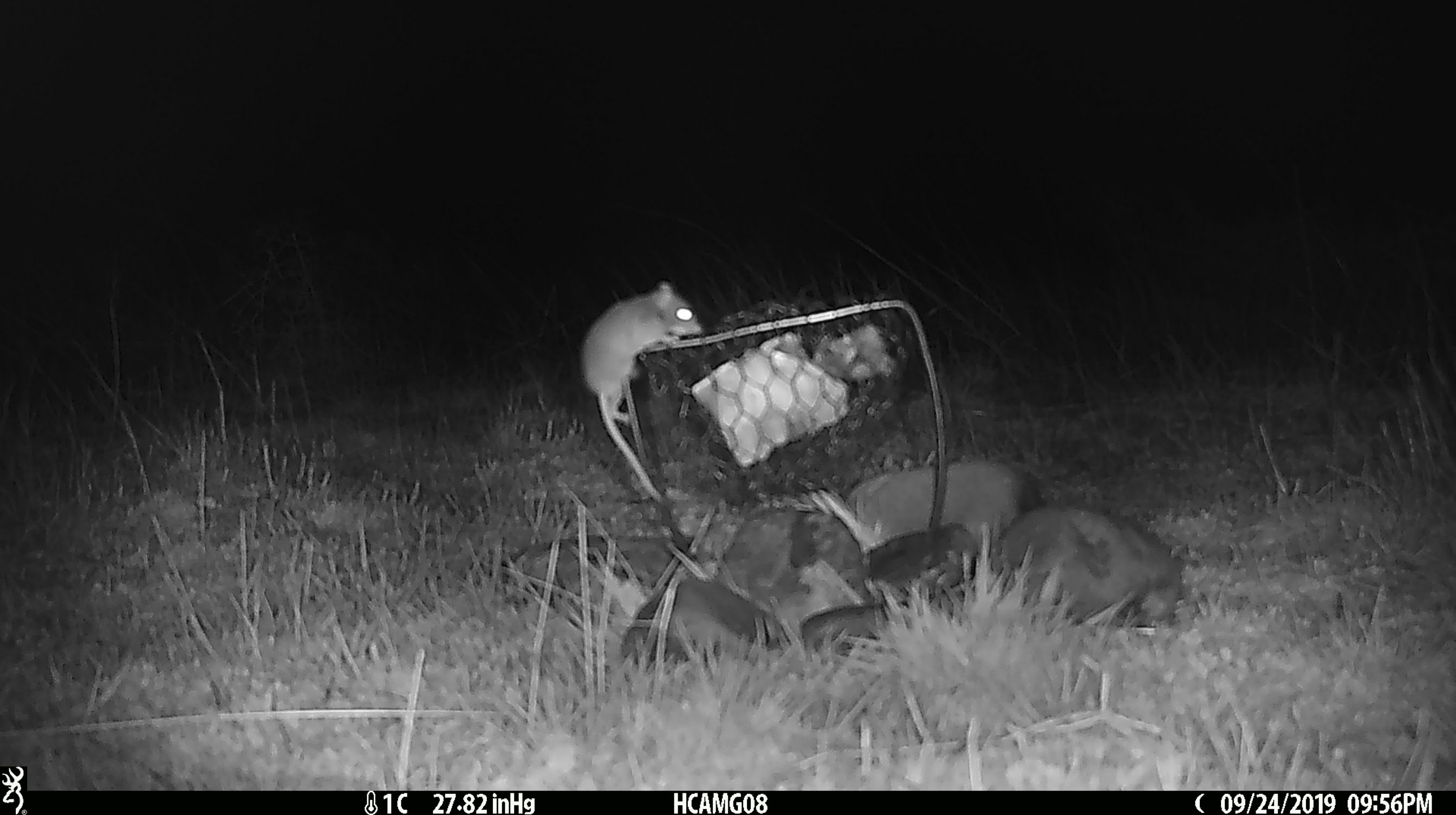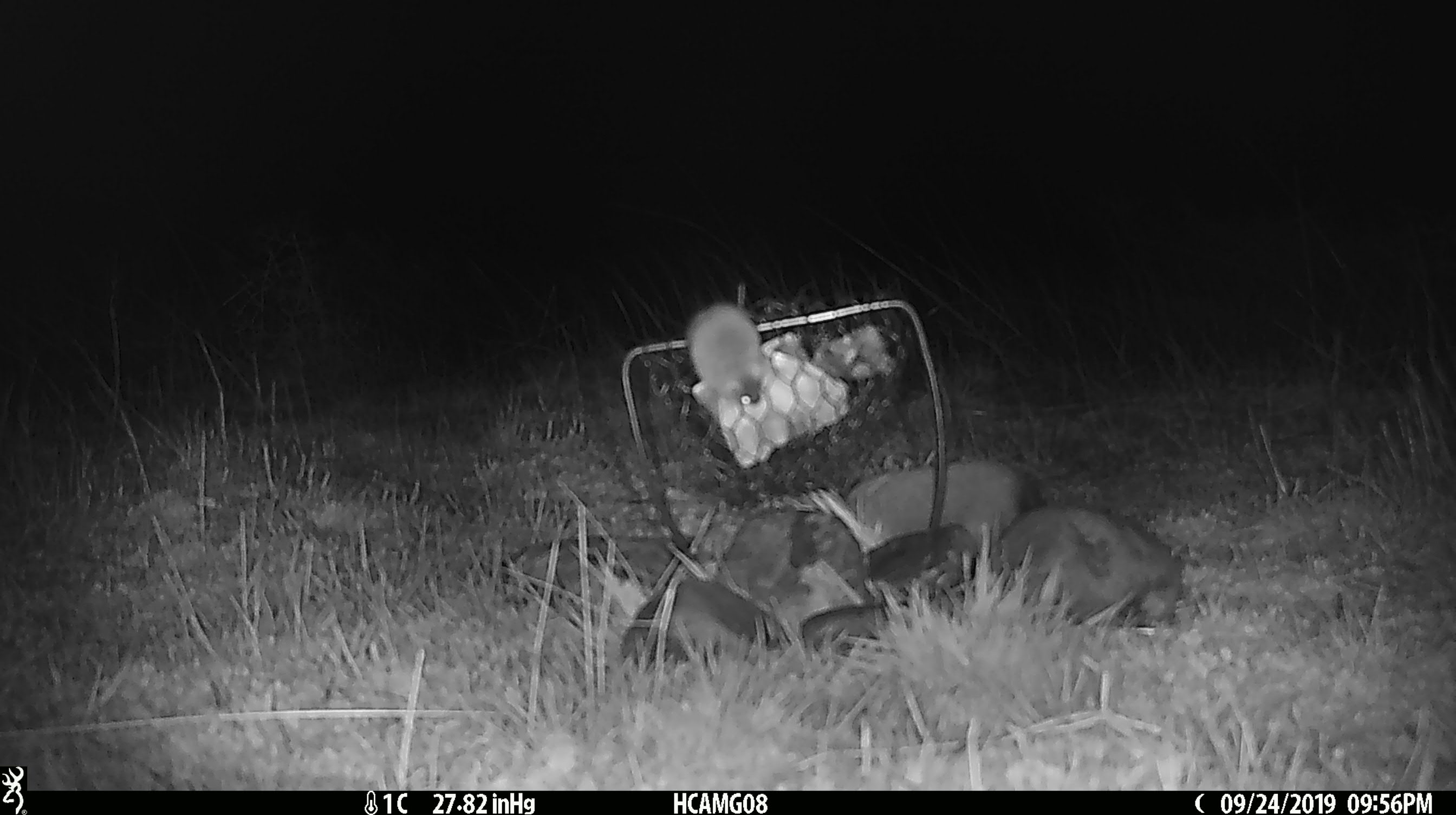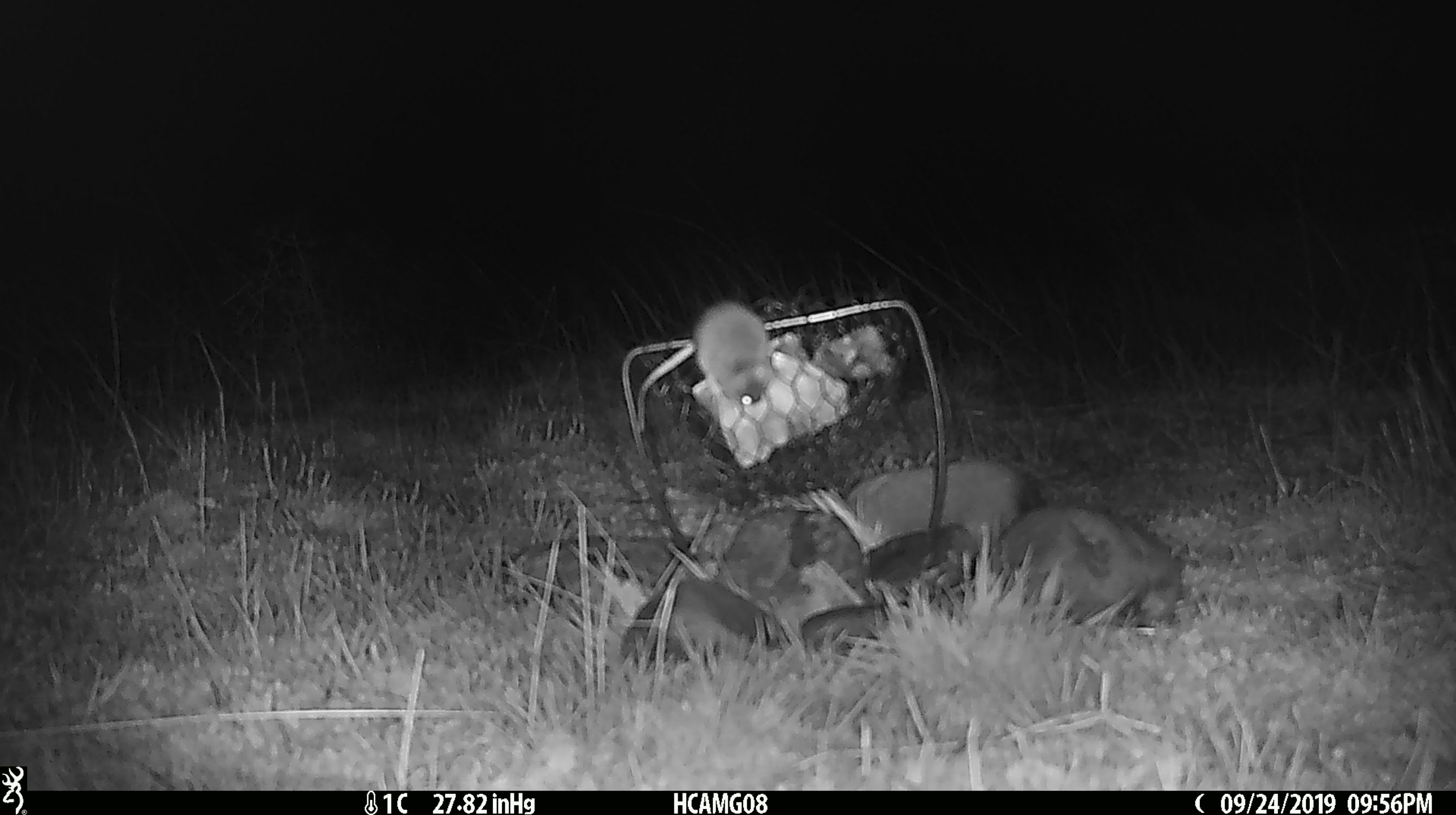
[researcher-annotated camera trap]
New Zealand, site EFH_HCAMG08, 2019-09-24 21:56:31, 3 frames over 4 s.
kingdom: Animalia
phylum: Chordata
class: Mammalia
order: Rodentia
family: Muridae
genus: Mus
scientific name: Mus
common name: mouse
Mouse (Mus).